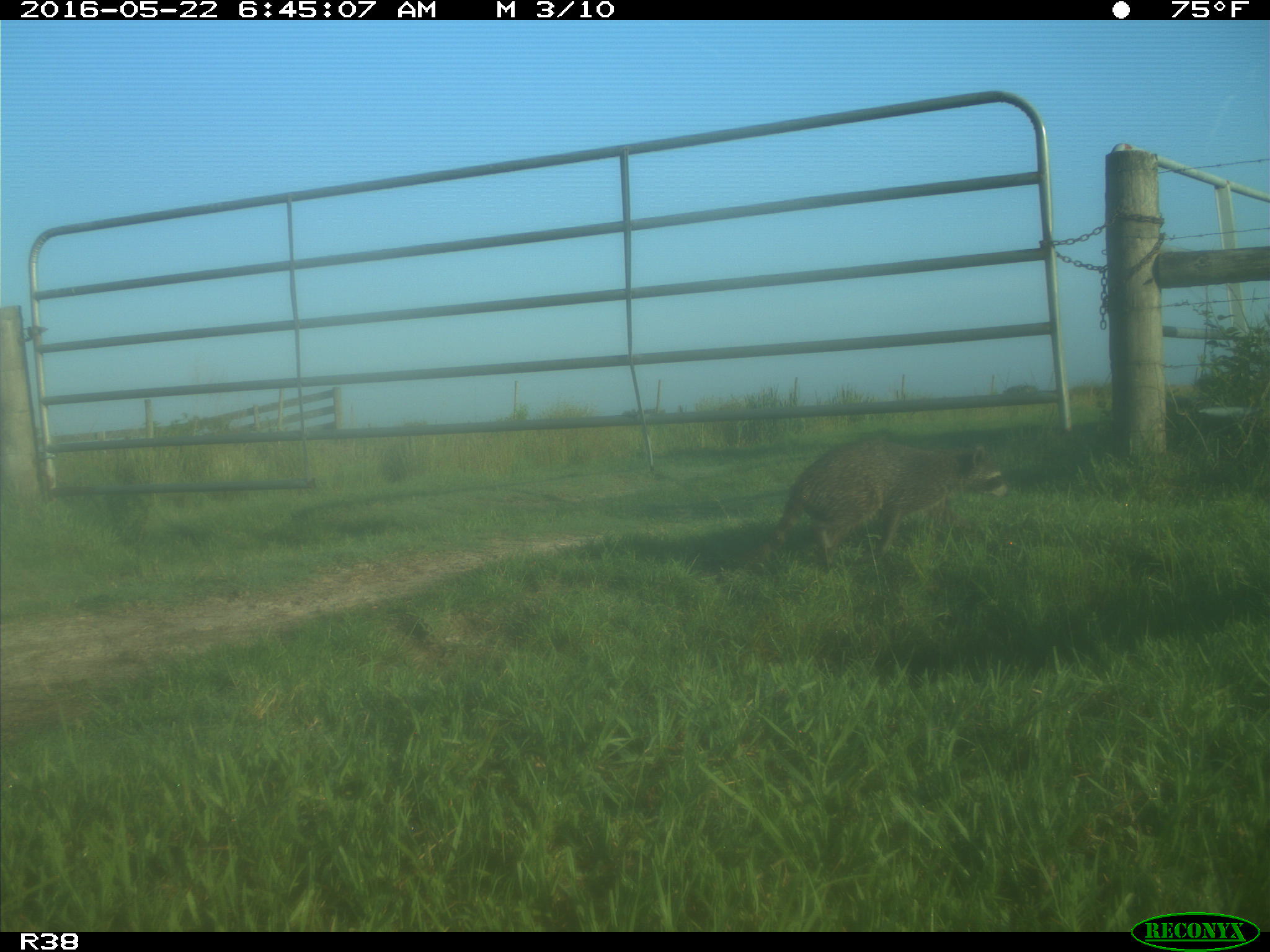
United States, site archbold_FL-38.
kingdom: Animalia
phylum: Chordata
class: Mammalia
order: Carnivora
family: Procyonidae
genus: Procyon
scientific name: Procyon lotor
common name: common raccoon